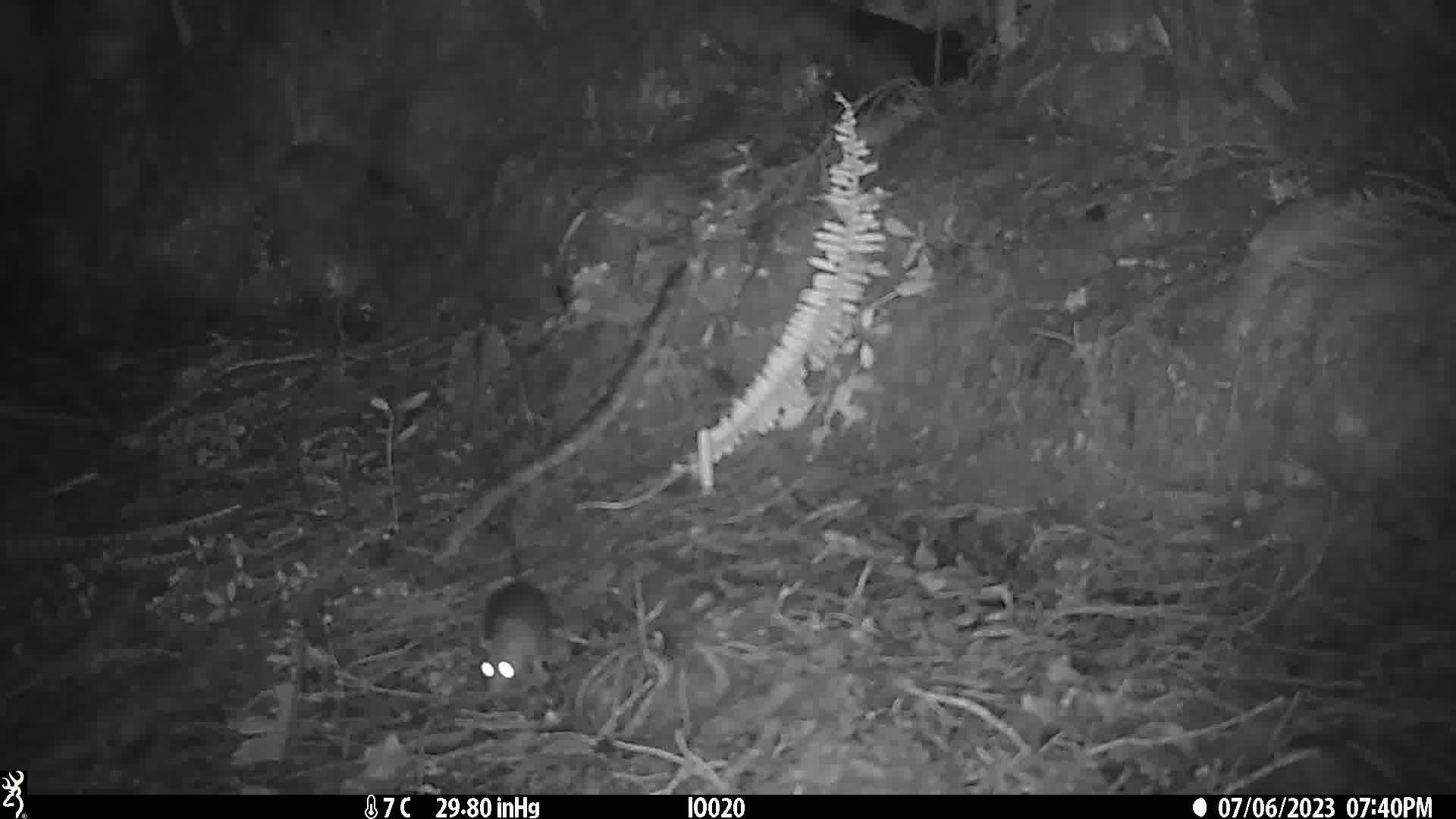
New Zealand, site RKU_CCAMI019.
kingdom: Animalia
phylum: Chordata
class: Mammalia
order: Rodentia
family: Muridae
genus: Rattus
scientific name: Rattus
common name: rat